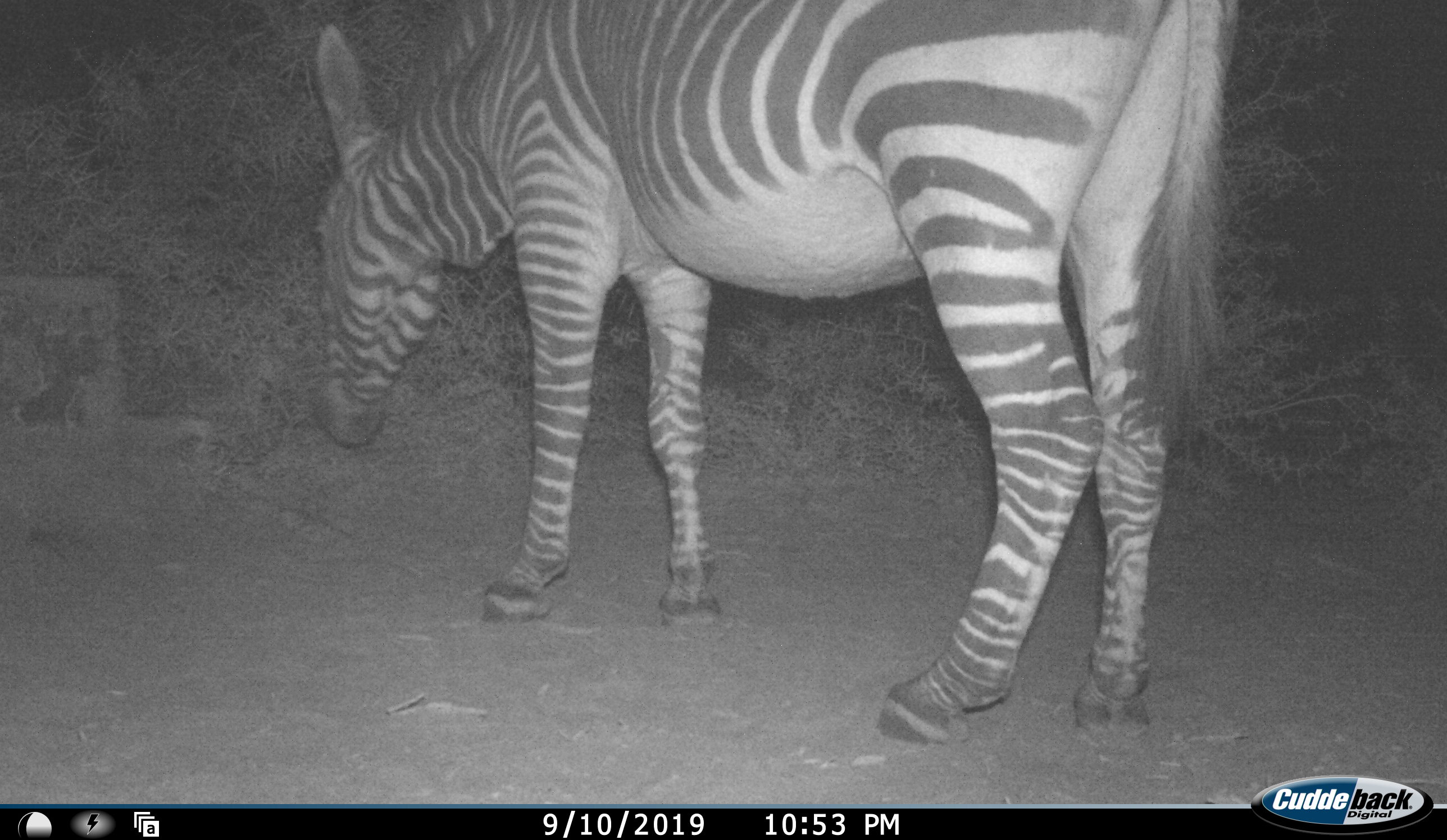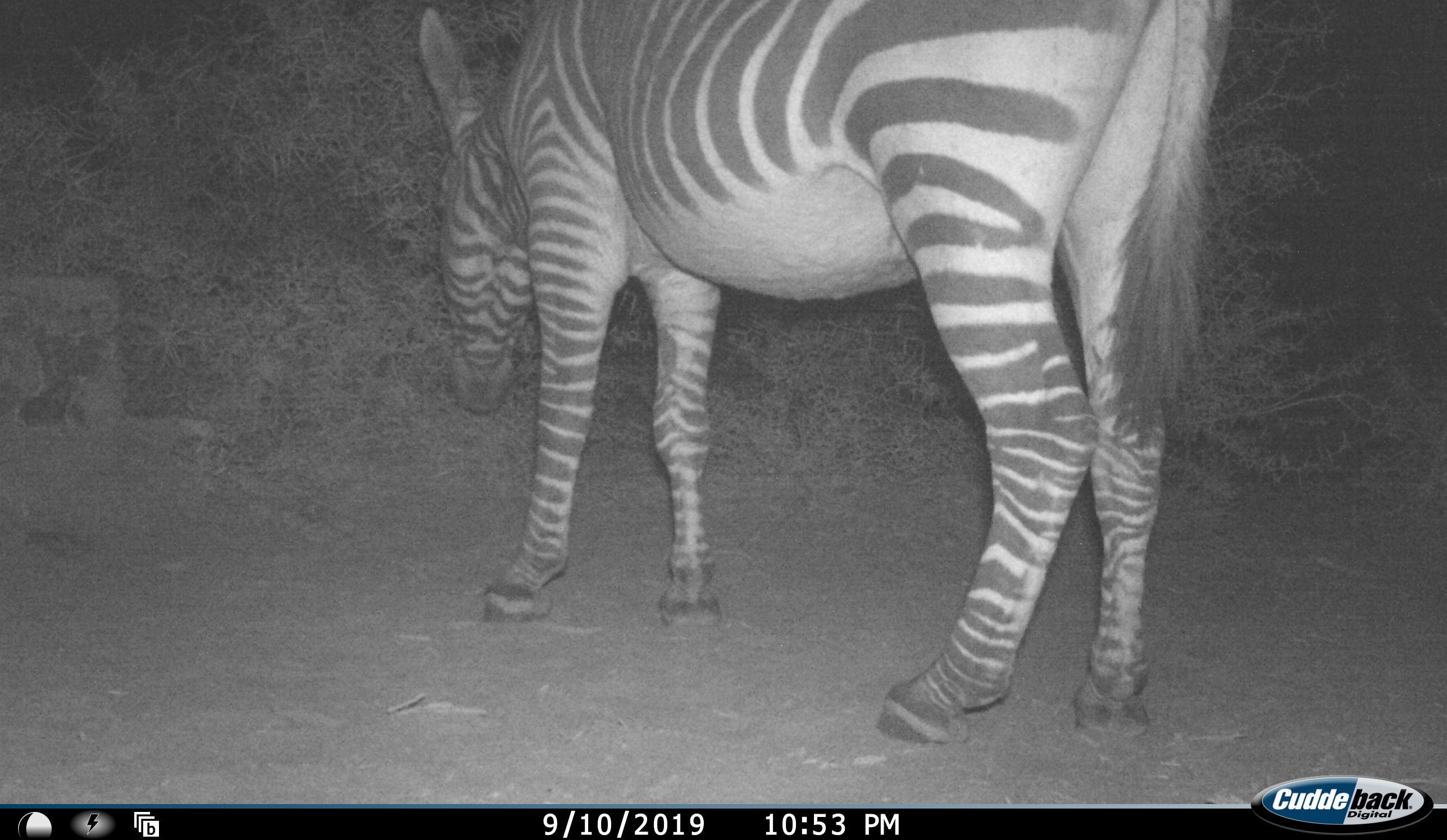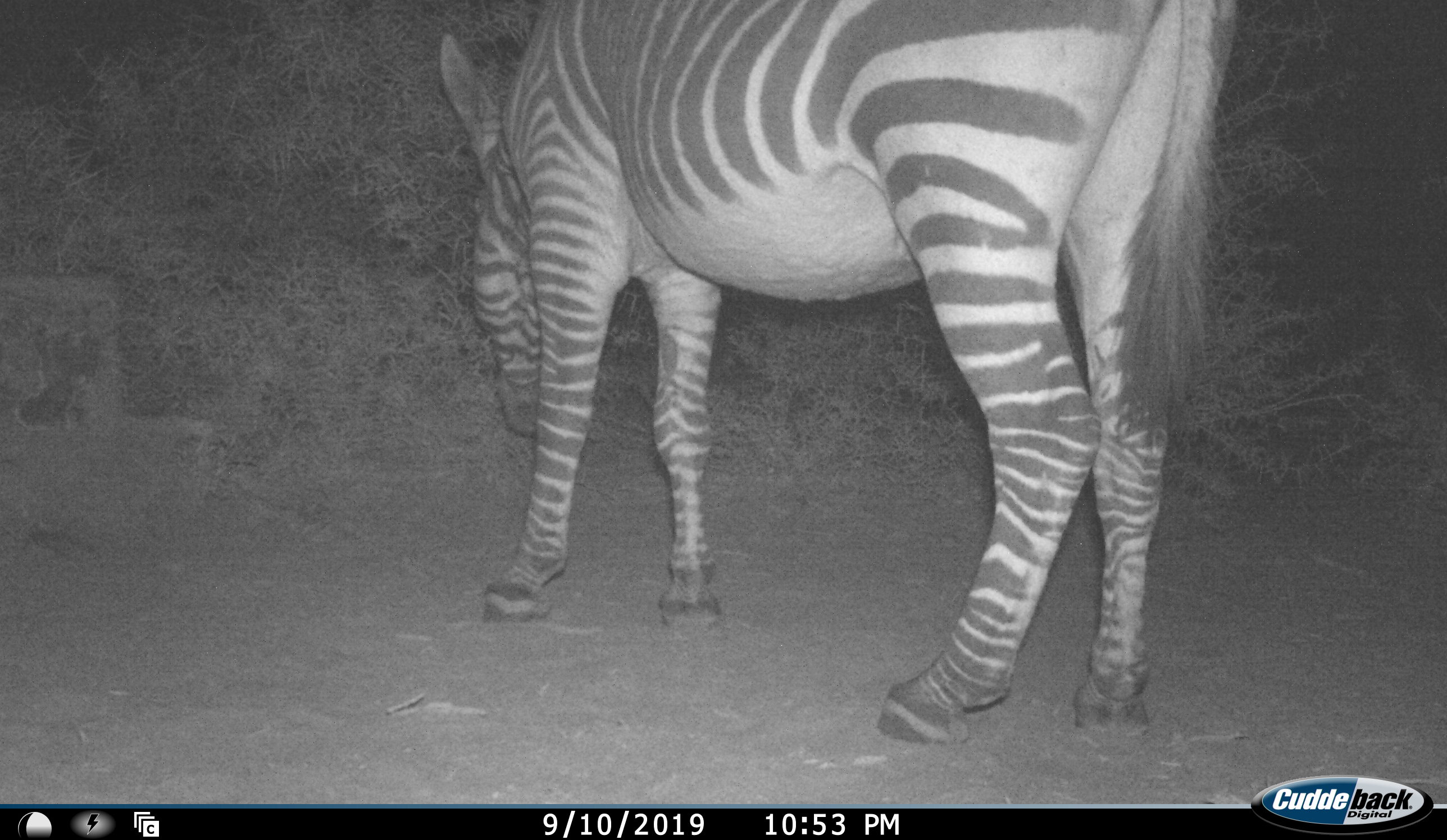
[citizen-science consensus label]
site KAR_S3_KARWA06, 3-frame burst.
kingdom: Animalia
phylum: Chordata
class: Mammalia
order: Perissodactyla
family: Equidae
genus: Equus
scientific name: Equus zebra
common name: mountain zebra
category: zebramountain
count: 1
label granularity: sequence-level